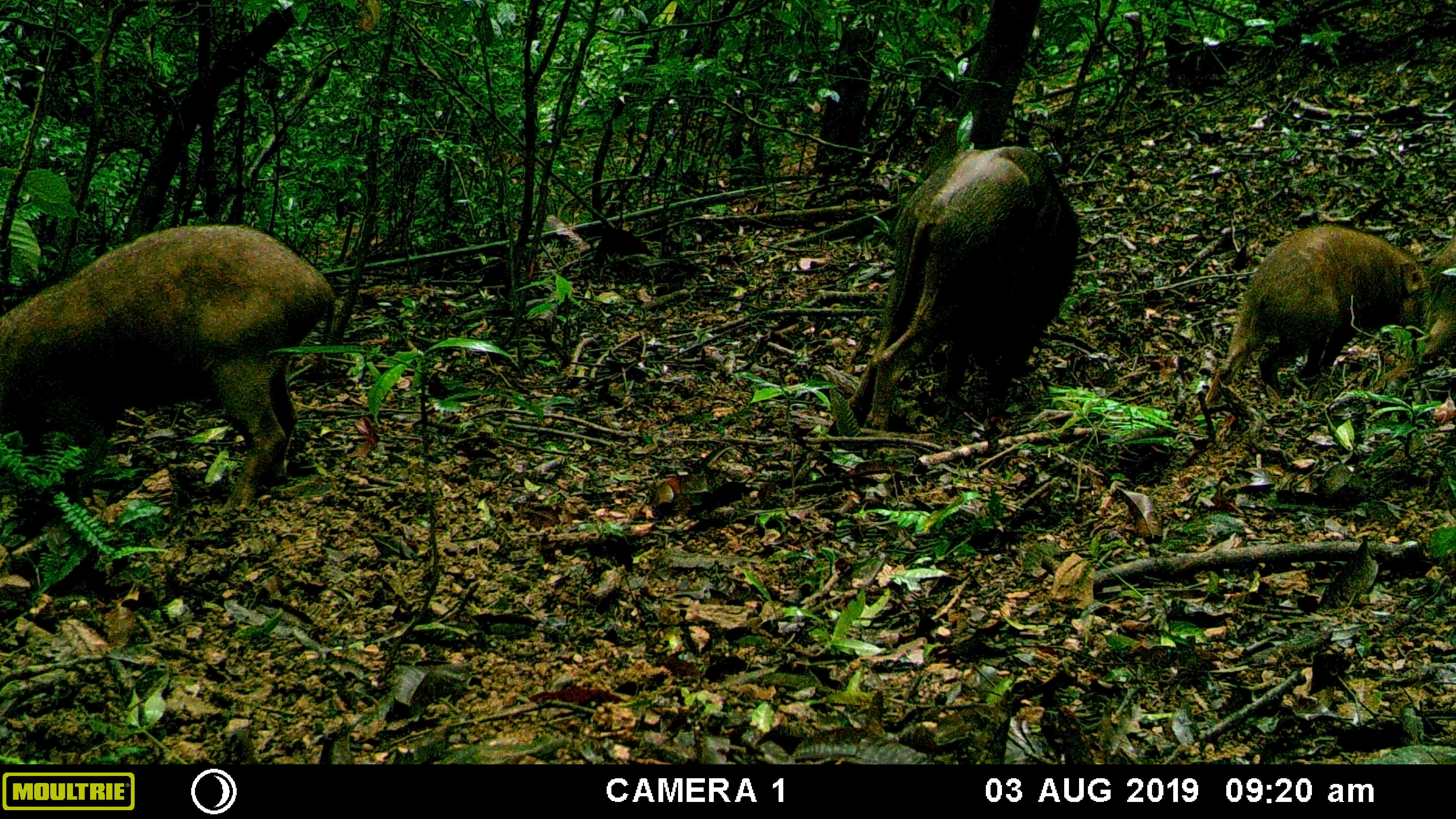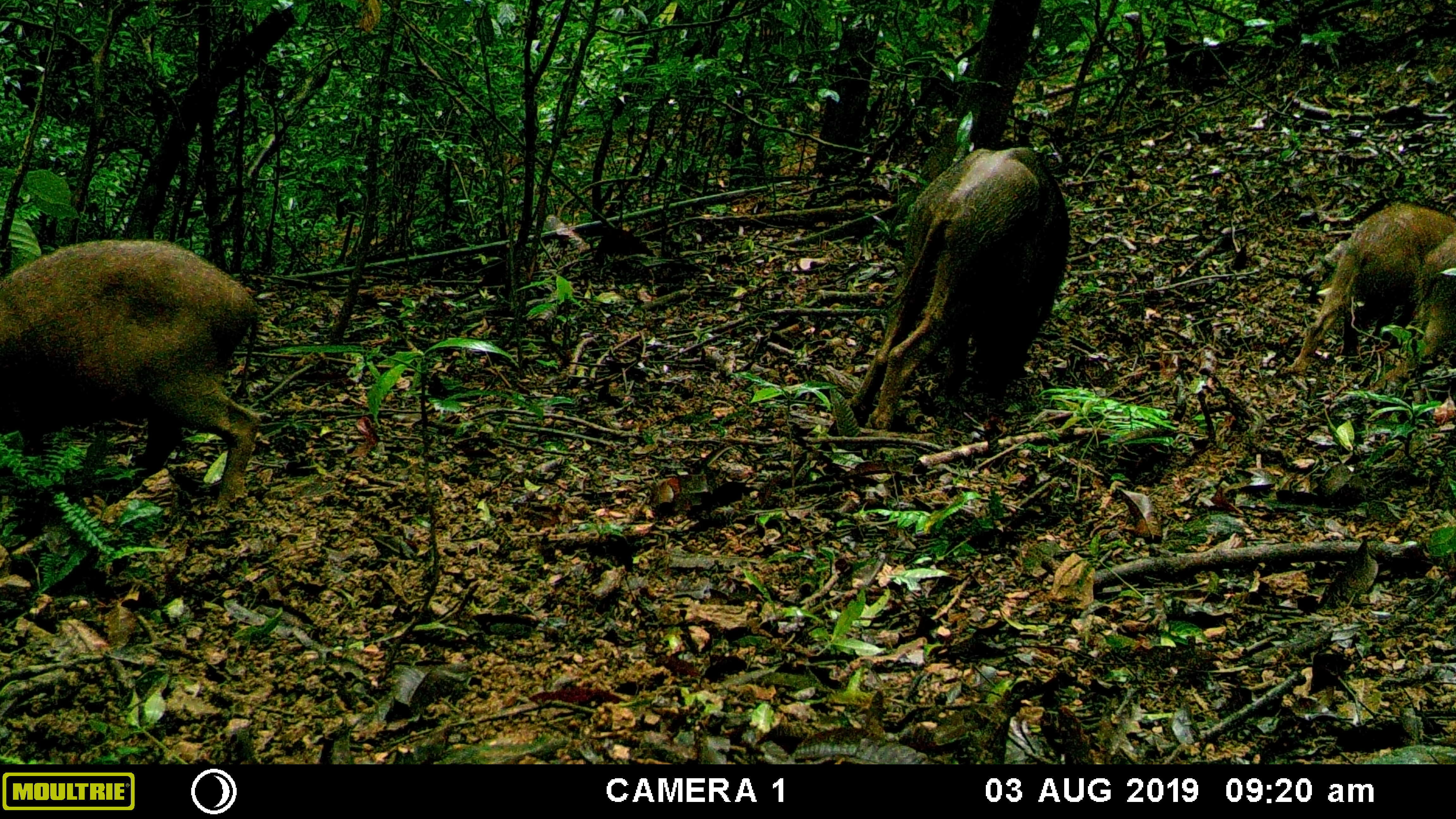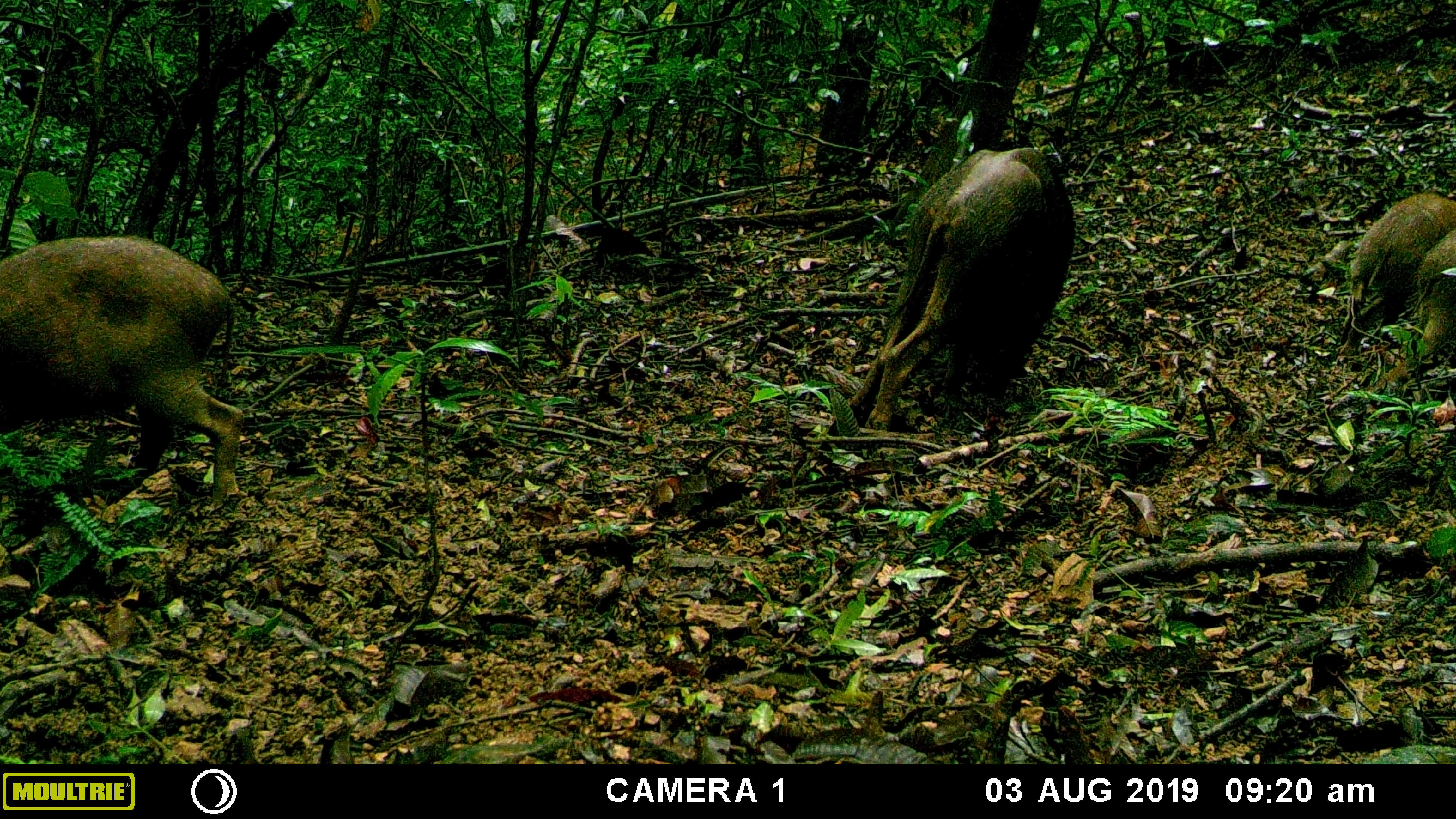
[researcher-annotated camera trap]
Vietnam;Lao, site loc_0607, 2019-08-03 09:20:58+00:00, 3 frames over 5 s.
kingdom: Animalia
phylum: Chordata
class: Mammalia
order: Artiodactyla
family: Suidae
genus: Sus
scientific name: Sus scrofa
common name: eurasian wild pig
Eurasian wild pig (Sus scrofa). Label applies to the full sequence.